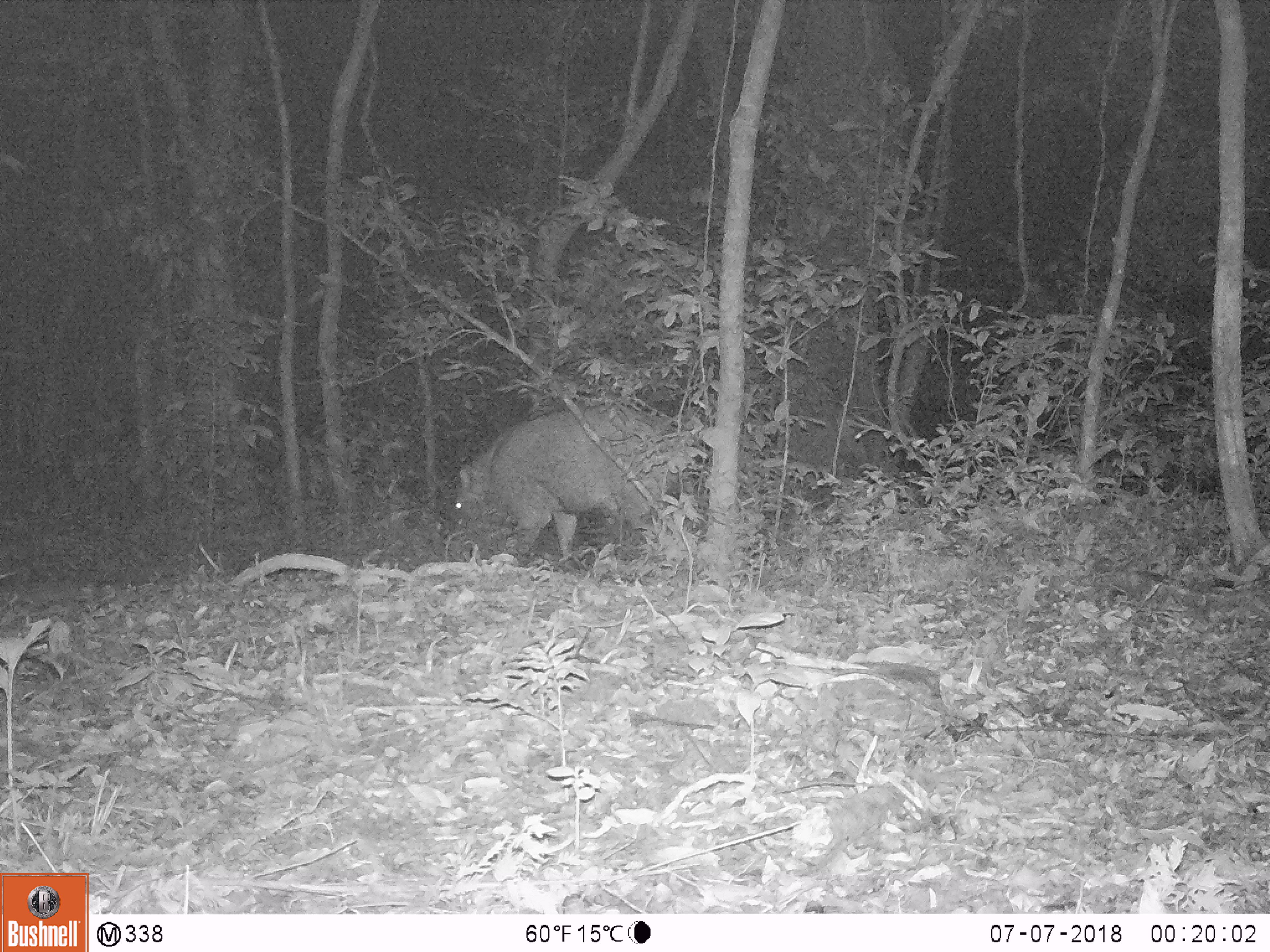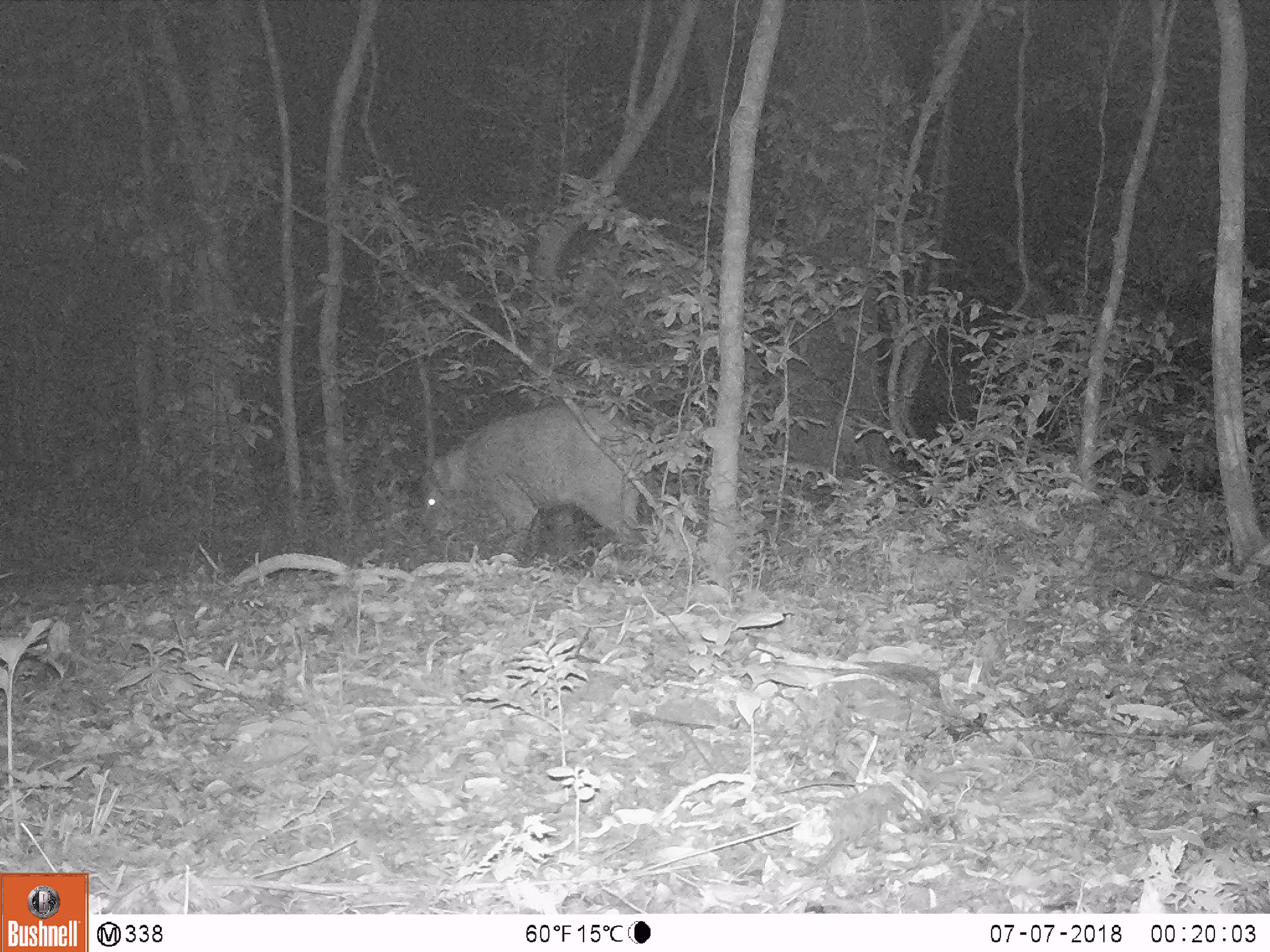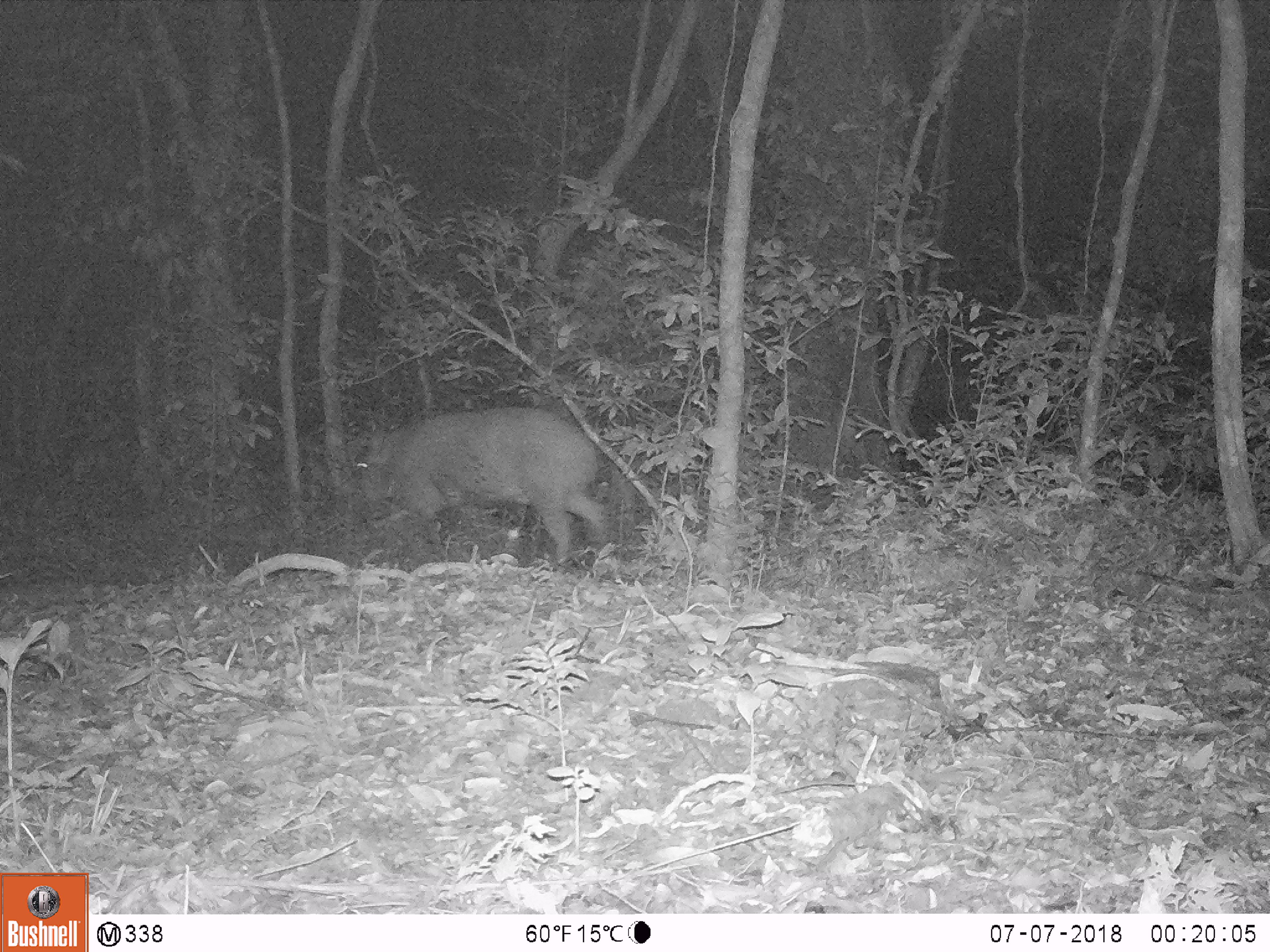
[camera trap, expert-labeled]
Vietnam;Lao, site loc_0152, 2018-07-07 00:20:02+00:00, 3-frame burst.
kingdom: Animalia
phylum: Chordata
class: Mammalia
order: Artiodactyla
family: Suidae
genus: Sus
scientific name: Sus scrofa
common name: eurasian wild pig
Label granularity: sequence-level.